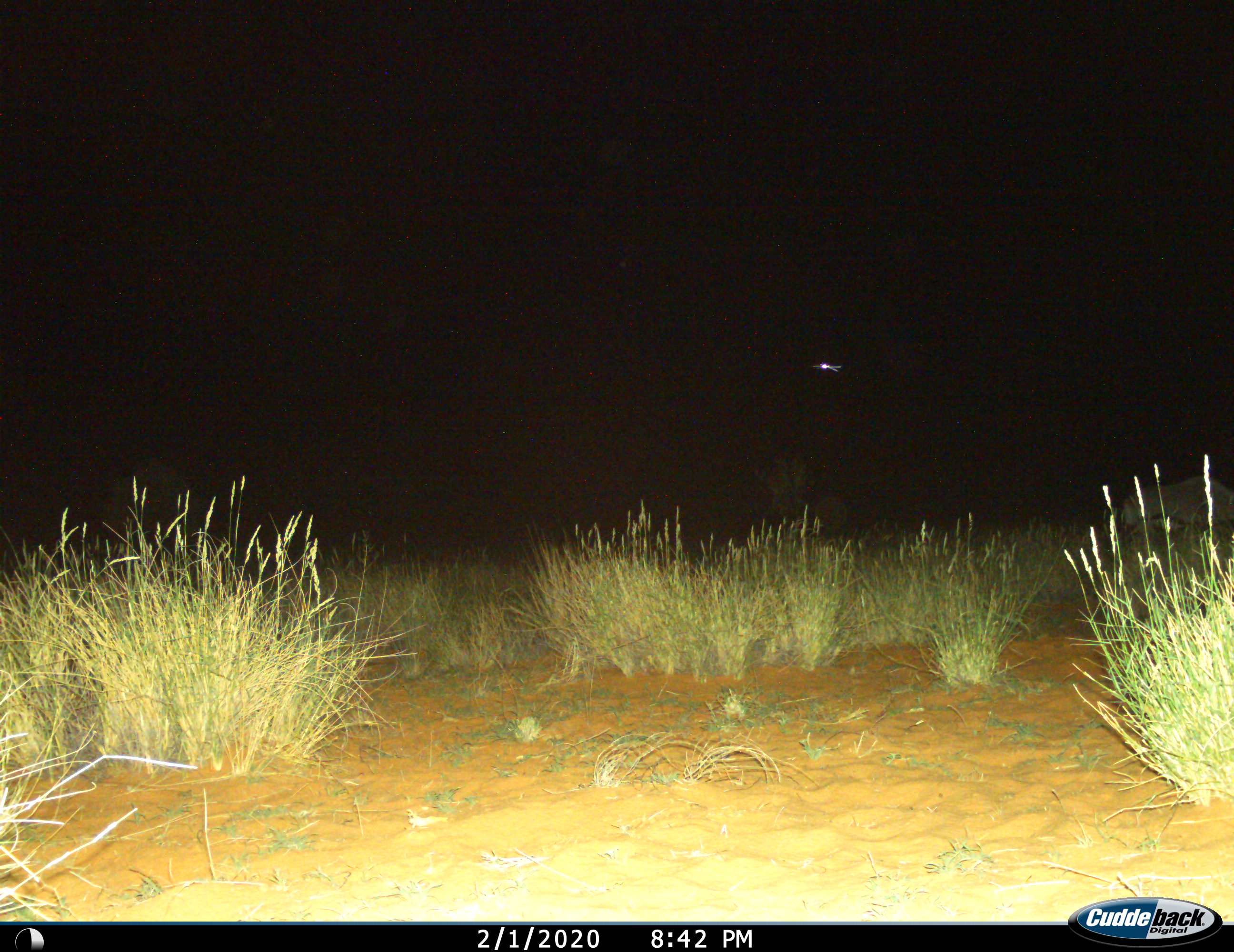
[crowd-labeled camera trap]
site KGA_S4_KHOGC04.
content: unidentified animal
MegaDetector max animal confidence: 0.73